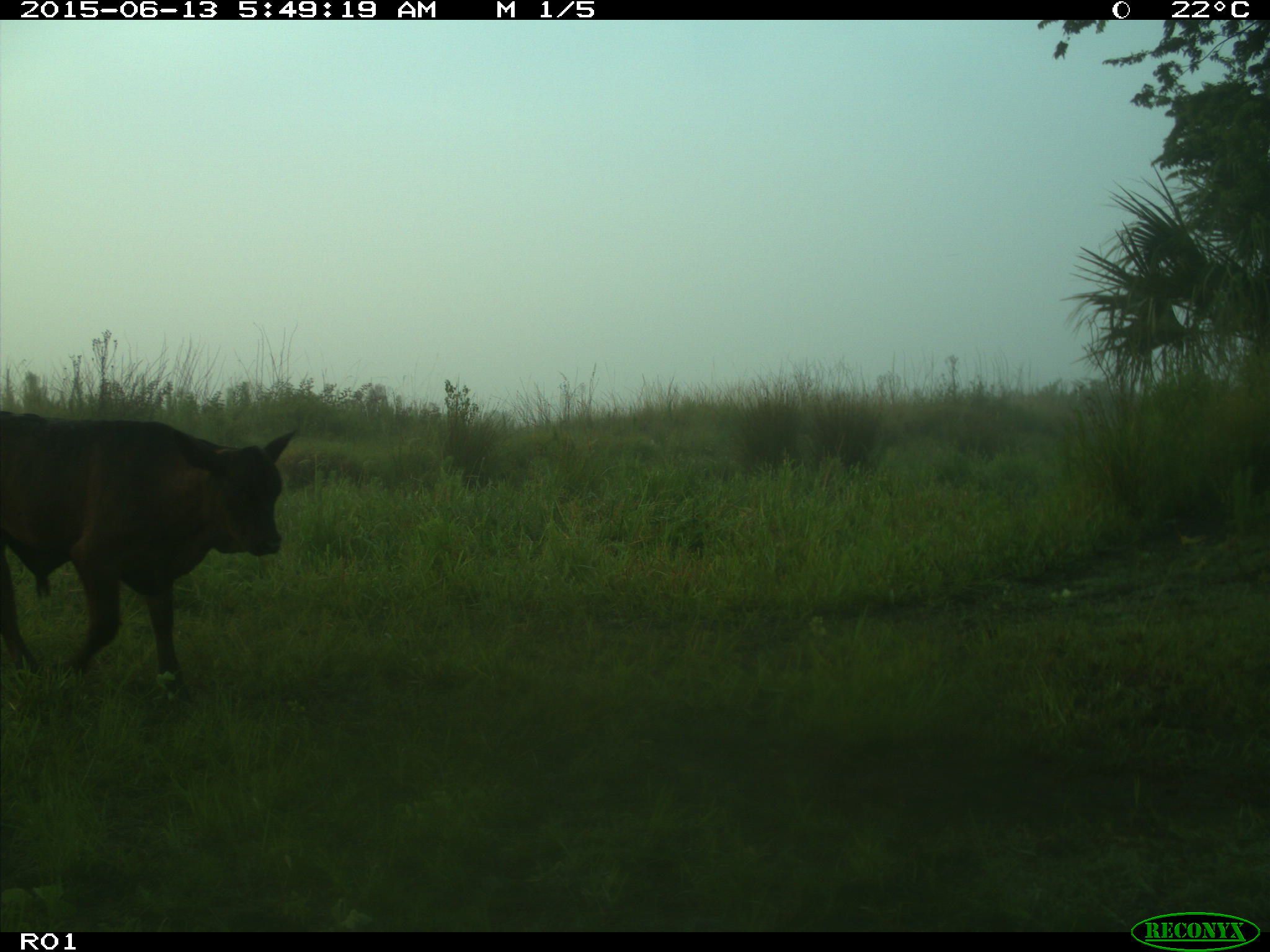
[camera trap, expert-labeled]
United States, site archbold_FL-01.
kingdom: Animalia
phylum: Chordata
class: Mammalia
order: Artiodactyla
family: Bovidae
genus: Bos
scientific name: Bos taurus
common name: domestic cow